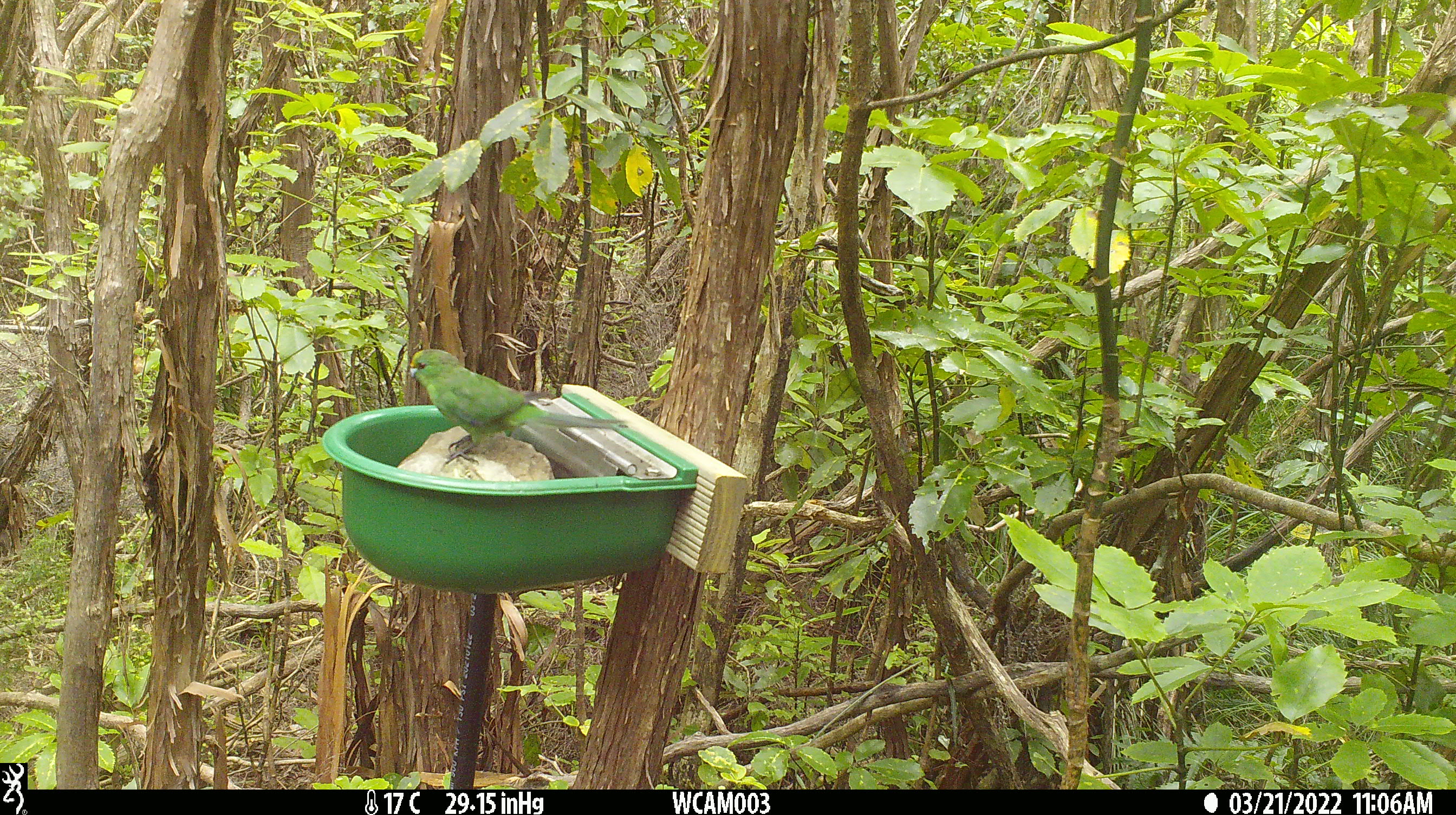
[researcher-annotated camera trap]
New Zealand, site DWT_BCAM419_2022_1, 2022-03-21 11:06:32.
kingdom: Animalia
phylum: Chordata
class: Aves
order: Psittaciformes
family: Psittaculidae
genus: Cyanoramphus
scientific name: Cyanoramphus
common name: parakeet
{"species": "parakeet (Cyanoramphus)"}